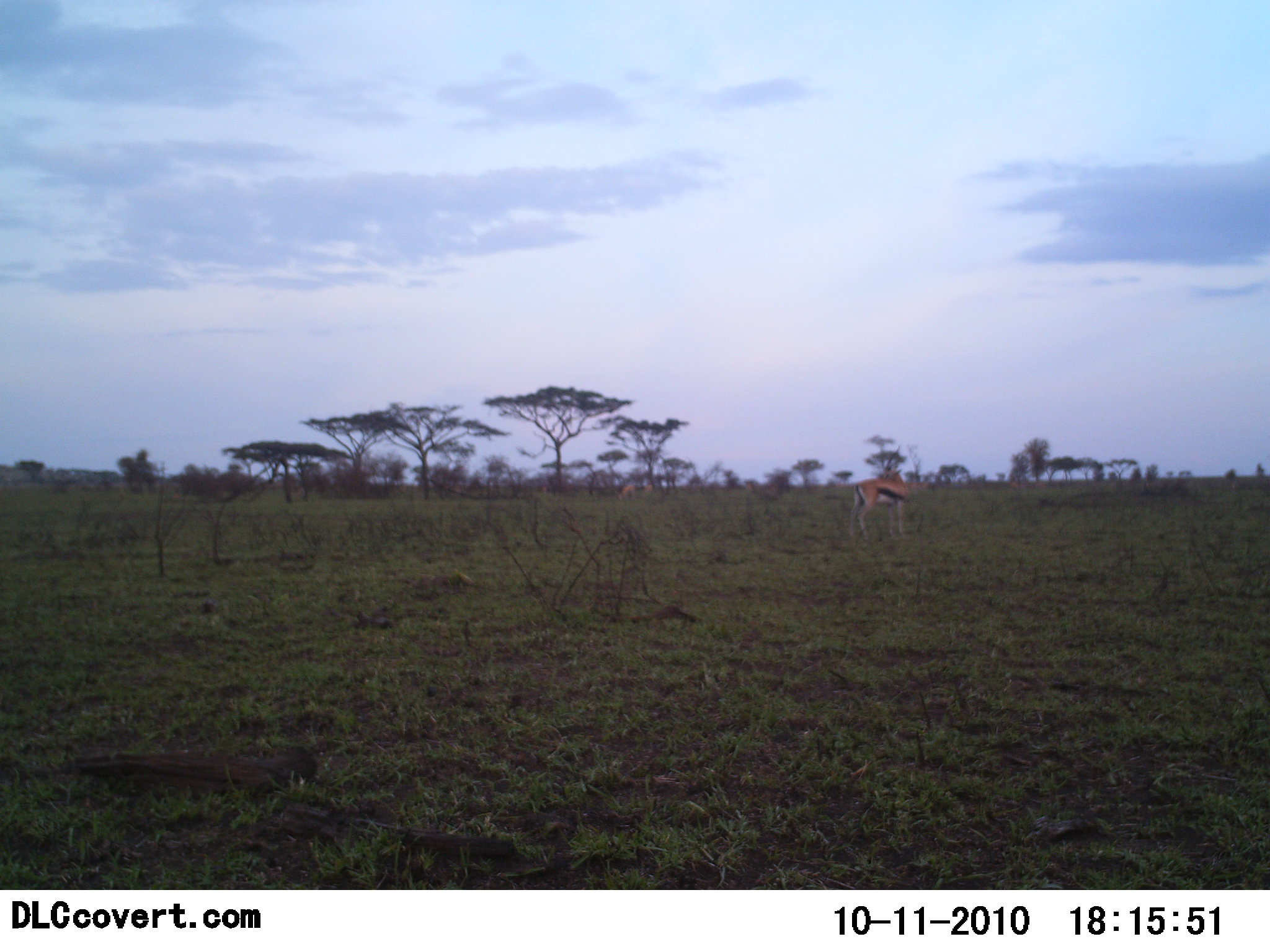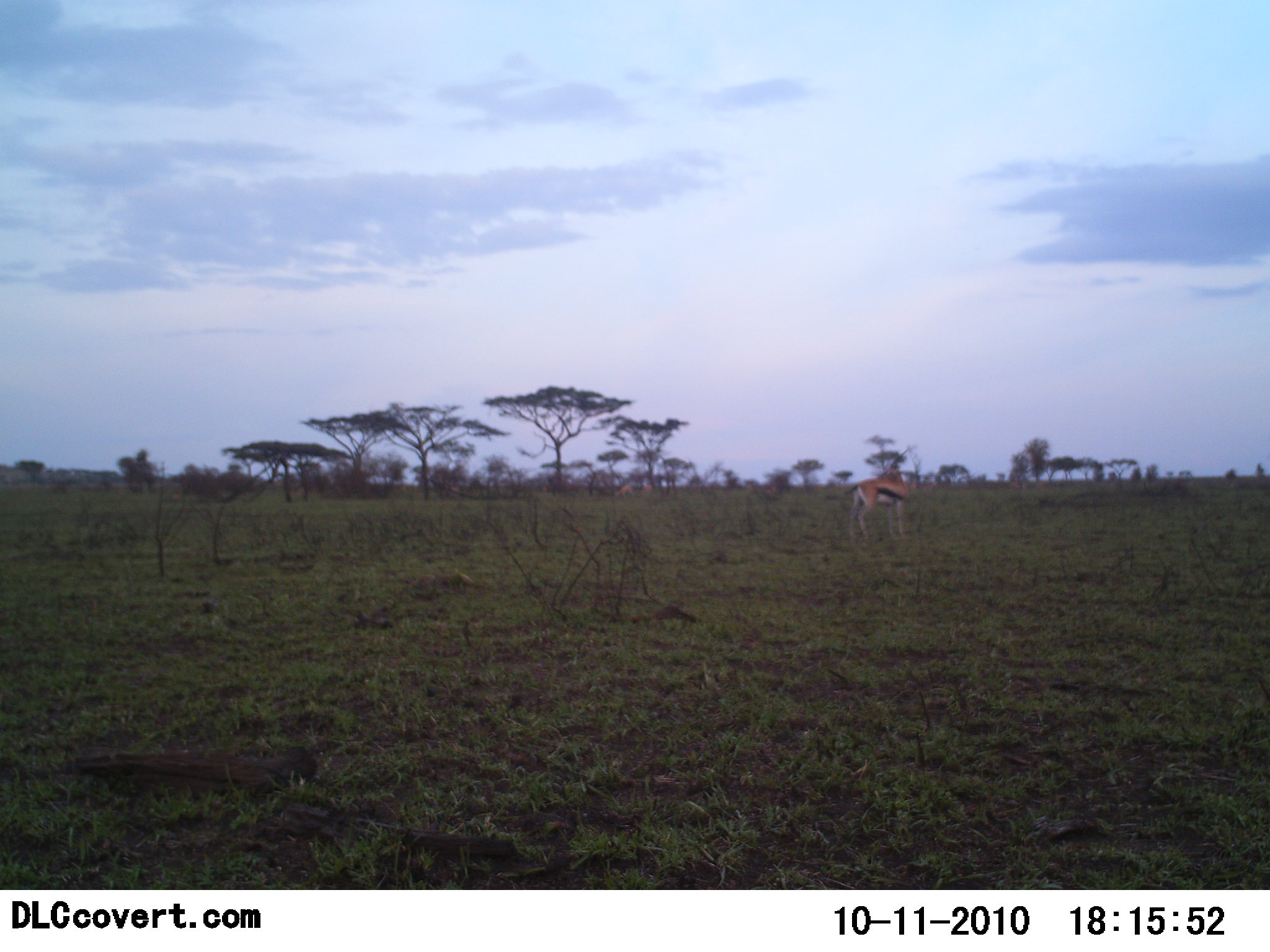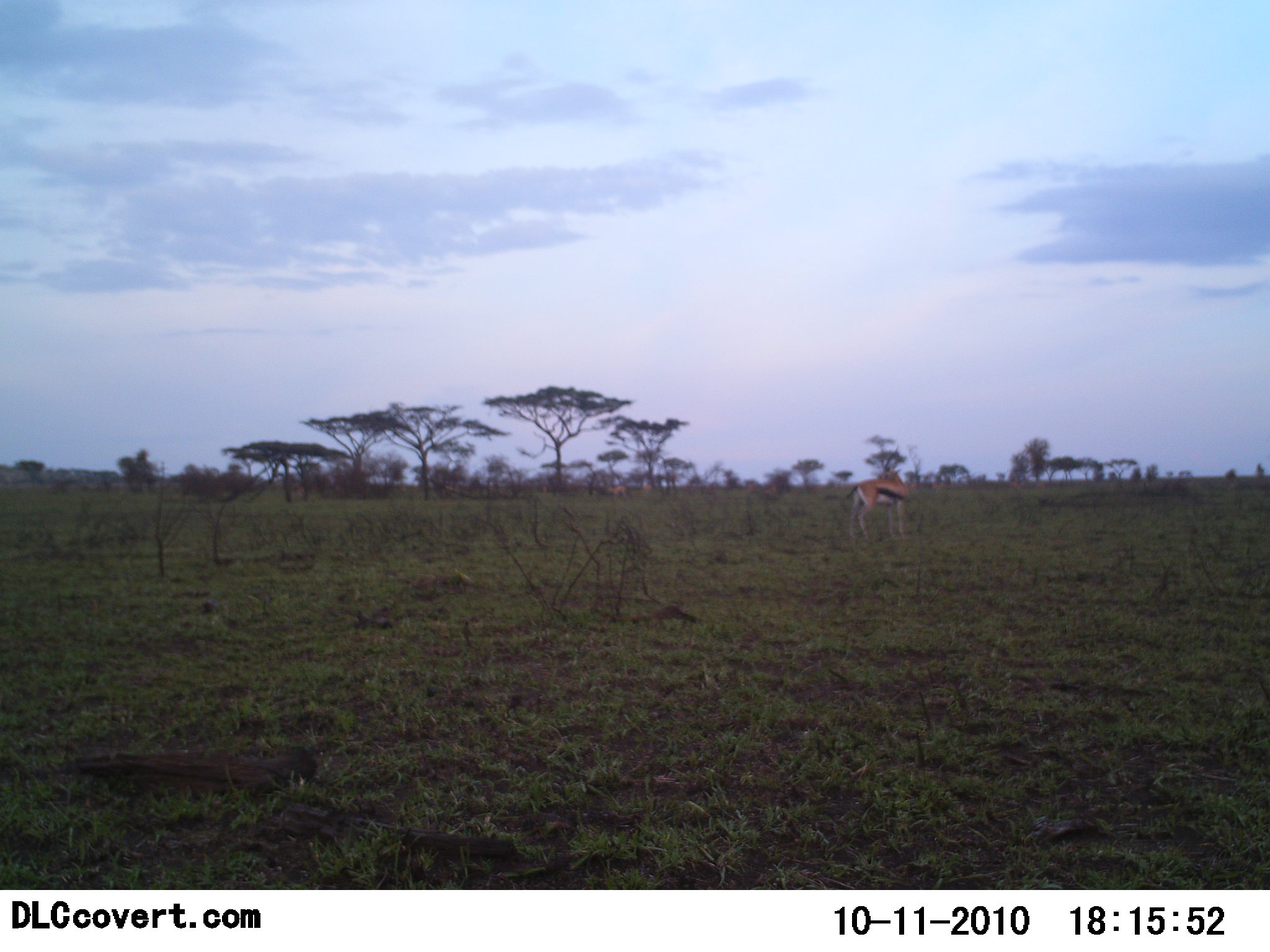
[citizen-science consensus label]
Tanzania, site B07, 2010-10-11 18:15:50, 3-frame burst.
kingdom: Animalia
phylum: Chordata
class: Mammalia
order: Artiodactyla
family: Bovidae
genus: Eudorcas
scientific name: Eudorcas thomsonii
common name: thomson's gazelle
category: gazellethomsons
Gazellethomsons (thomson's gazelle) (Eudorcas thomsonii), count 2. Behavior (volunteer vote fractions): standing 90%, resting 0%, moving 30%, interacting 0%. Young present (vote fraction): 0%. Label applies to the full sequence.